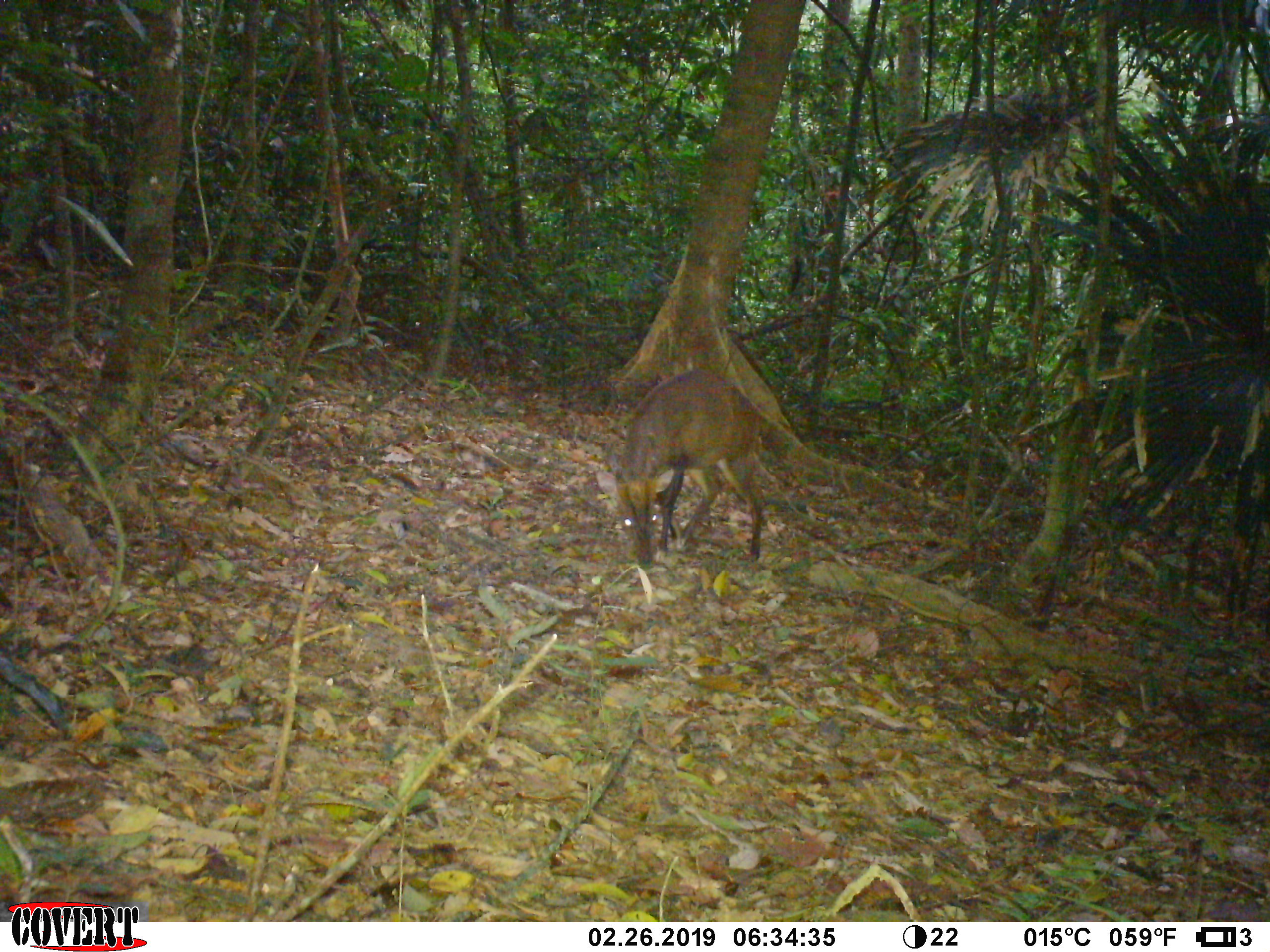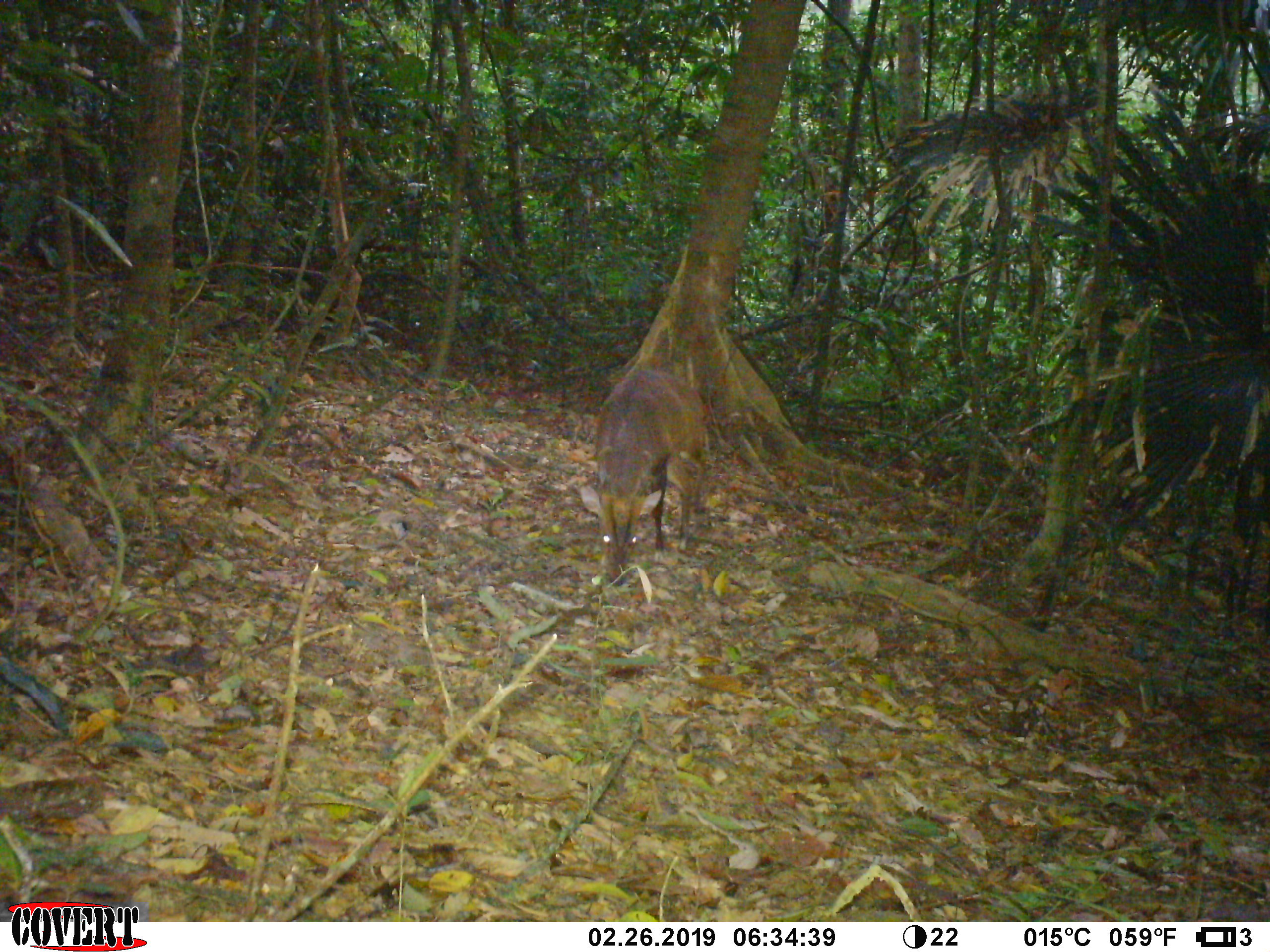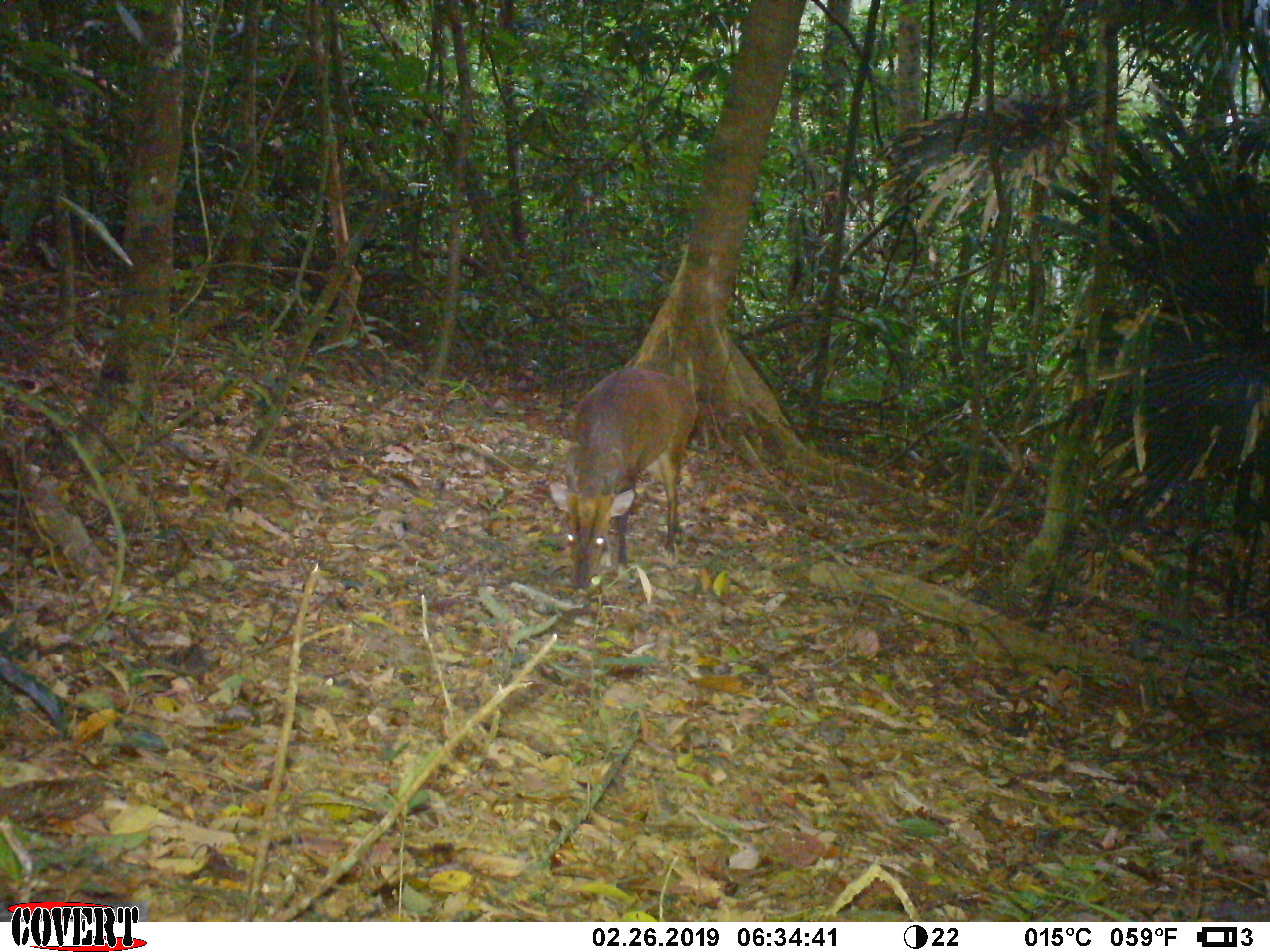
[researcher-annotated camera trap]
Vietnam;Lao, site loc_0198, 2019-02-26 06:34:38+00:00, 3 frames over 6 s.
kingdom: Animalia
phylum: Chordata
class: Mammalia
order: Artiodactyla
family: Cervidae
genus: Muntiacus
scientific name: Muntiacus vuquangensis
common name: large-antlered muntjac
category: large antlered muntjac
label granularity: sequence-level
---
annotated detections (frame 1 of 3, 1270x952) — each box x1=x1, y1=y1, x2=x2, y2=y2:
large antlered muntjac: x1=595, y1=369, x2=763, y2=570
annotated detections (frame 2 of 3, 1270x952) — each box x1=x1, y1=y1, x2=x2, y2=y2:
large antlered muntjac: x1=579, y1=368, x2=707, y2=587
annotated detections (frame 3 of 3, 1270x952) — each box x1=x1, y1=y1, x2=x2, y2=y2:
large antlered muntjac: x1=549, y1=366, x2=699, y2=592